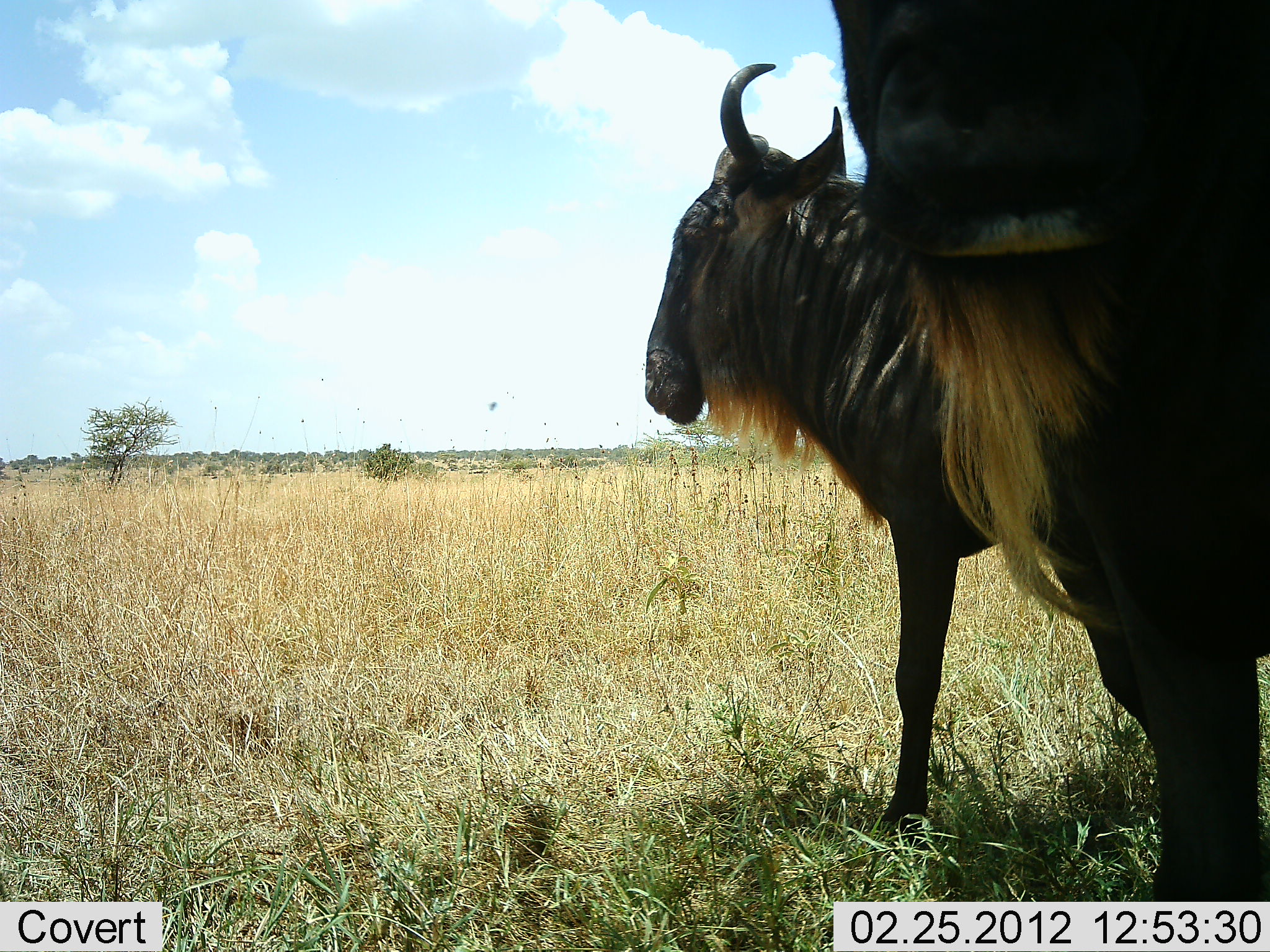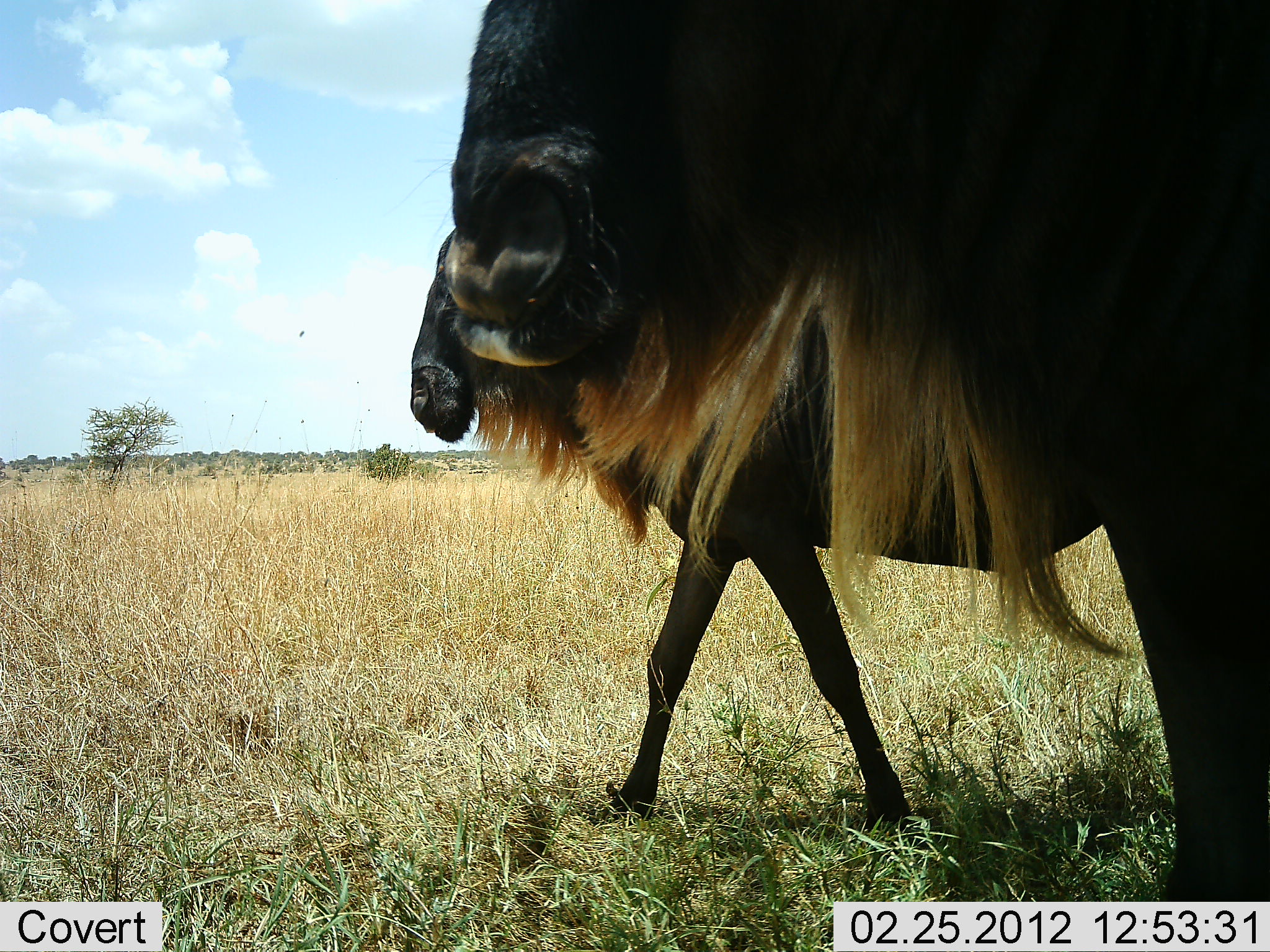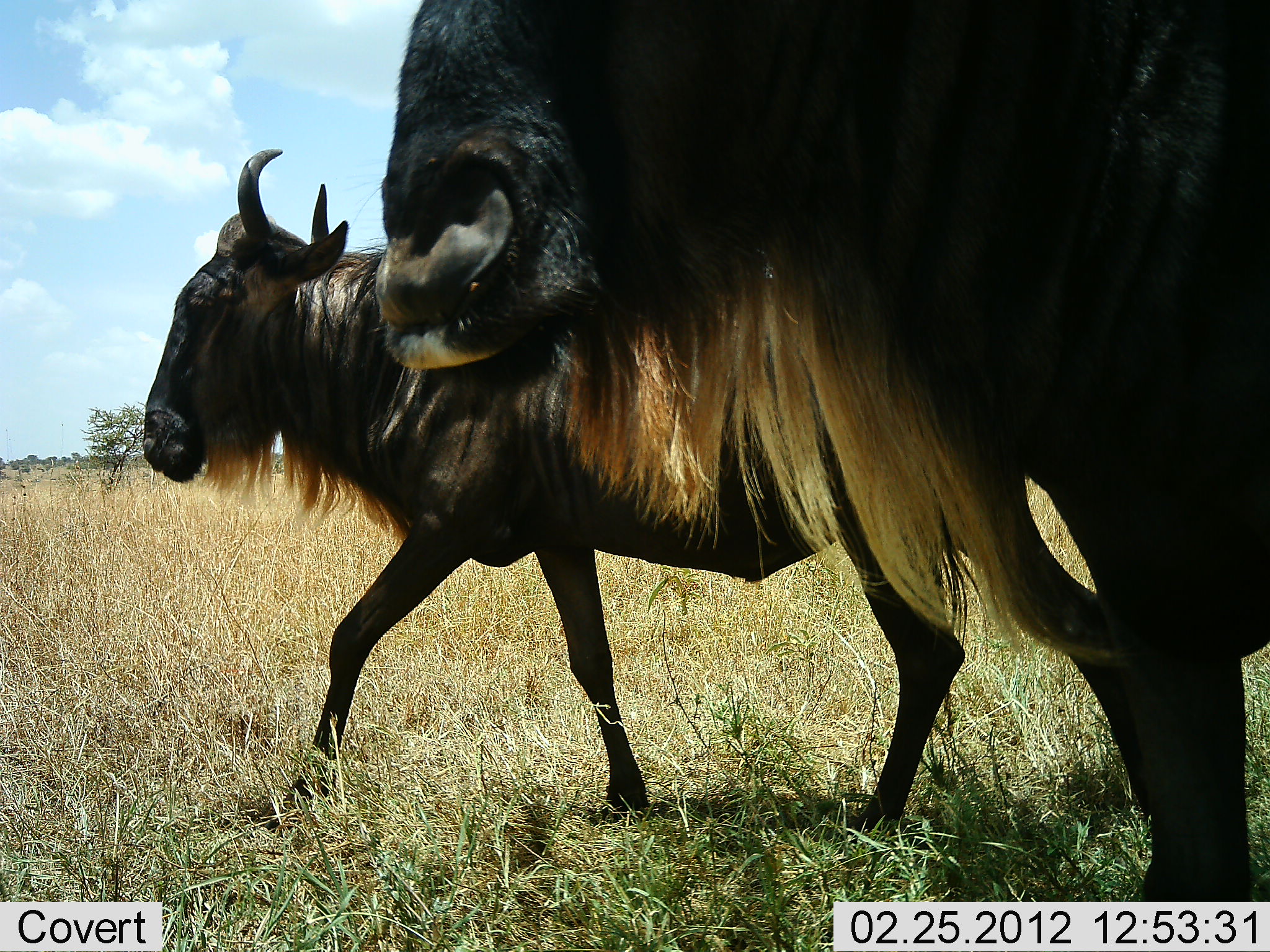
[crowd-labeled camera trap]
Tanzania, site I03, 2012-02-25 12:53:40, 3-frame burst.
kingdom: Animalia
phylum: Chordata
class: Mammalia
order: Artiodactyla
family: Bovidae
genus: Connochaetes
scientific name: Connochaetes taurinus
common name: blue wildebeest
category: wildebeest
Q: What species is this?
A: Wildebeest (blue wildebeest) (Connochaetes taurinus).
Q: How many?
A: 2.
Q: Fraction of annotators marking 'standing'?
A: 16%.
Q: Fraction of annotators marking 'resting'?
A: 0%.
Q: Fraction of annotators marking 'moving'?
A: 100%.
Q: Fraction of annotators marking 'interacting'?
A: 0%.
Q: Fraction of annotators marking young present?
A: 11%.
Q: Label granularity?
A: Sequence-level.